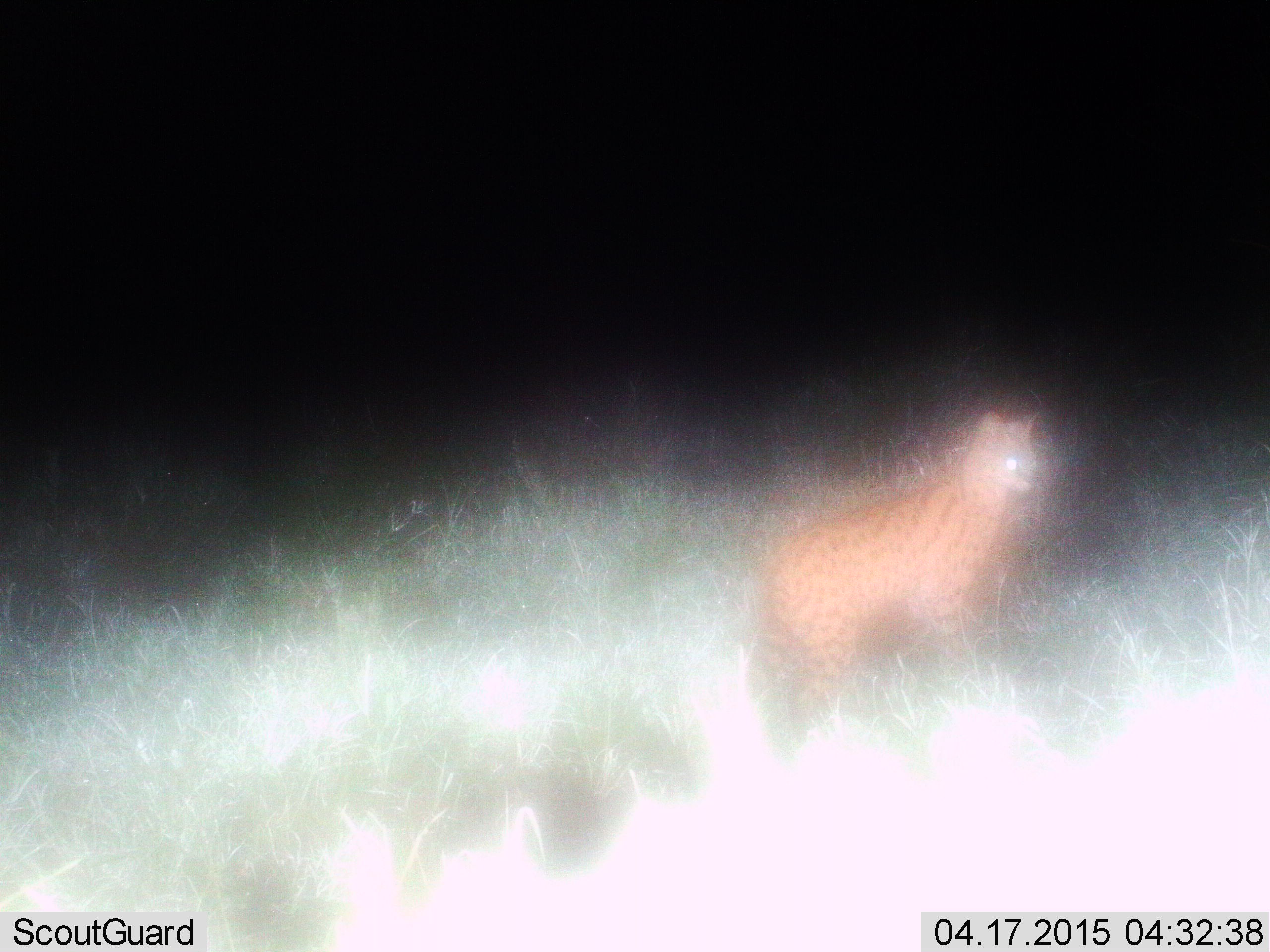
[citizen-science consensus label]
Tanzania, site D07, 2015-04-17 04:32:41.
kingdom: Animalia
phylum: Chordata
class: Mammalia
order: Carnivora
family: Felidae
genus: Leptailurus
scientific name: Leptailurus serval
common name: serval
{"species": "serval (Leptailurus serval)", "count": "1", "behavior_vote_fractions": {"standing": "100%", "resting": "0%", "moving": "0%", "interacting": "0%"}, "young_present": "0%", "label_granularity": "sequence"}